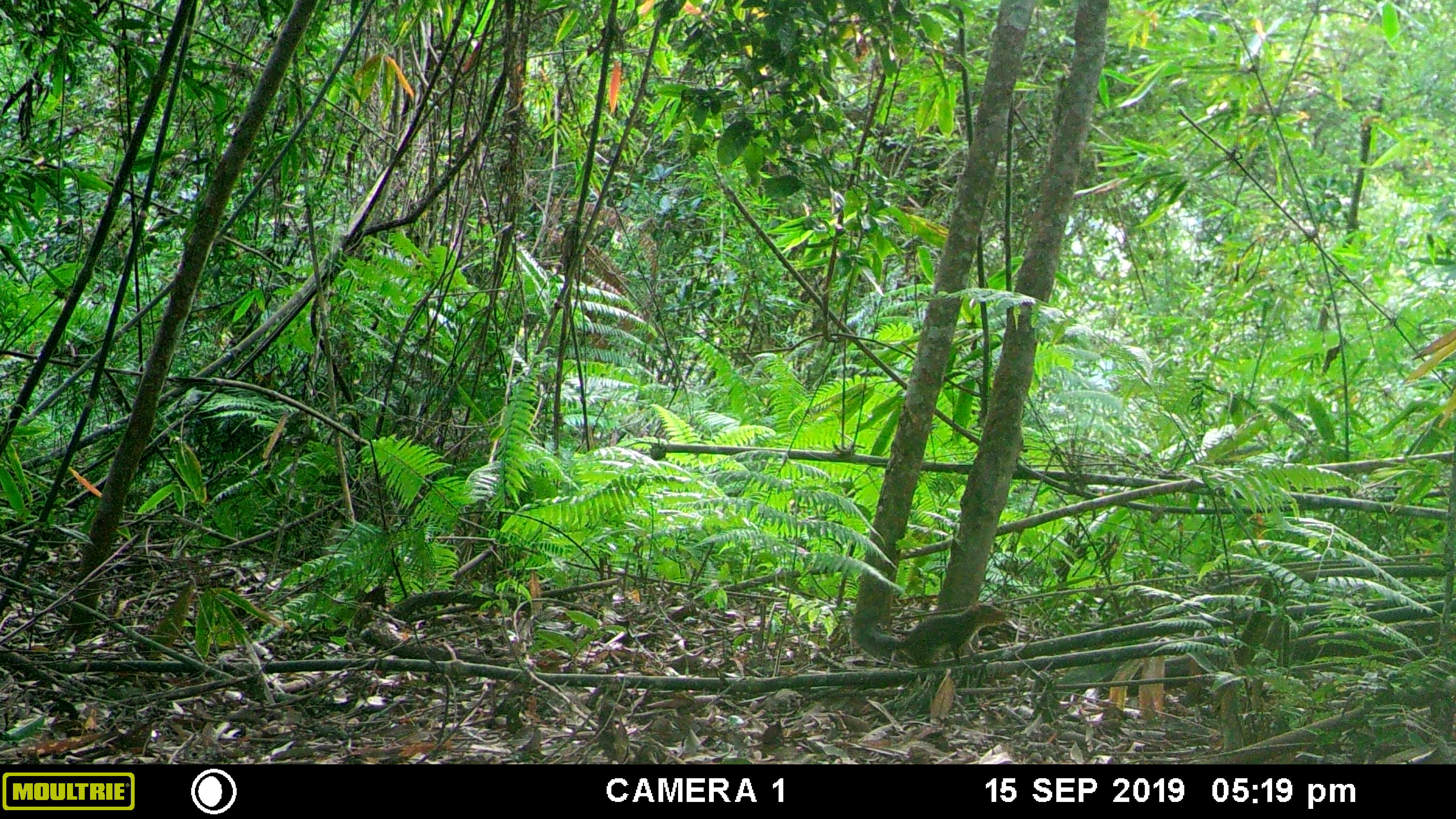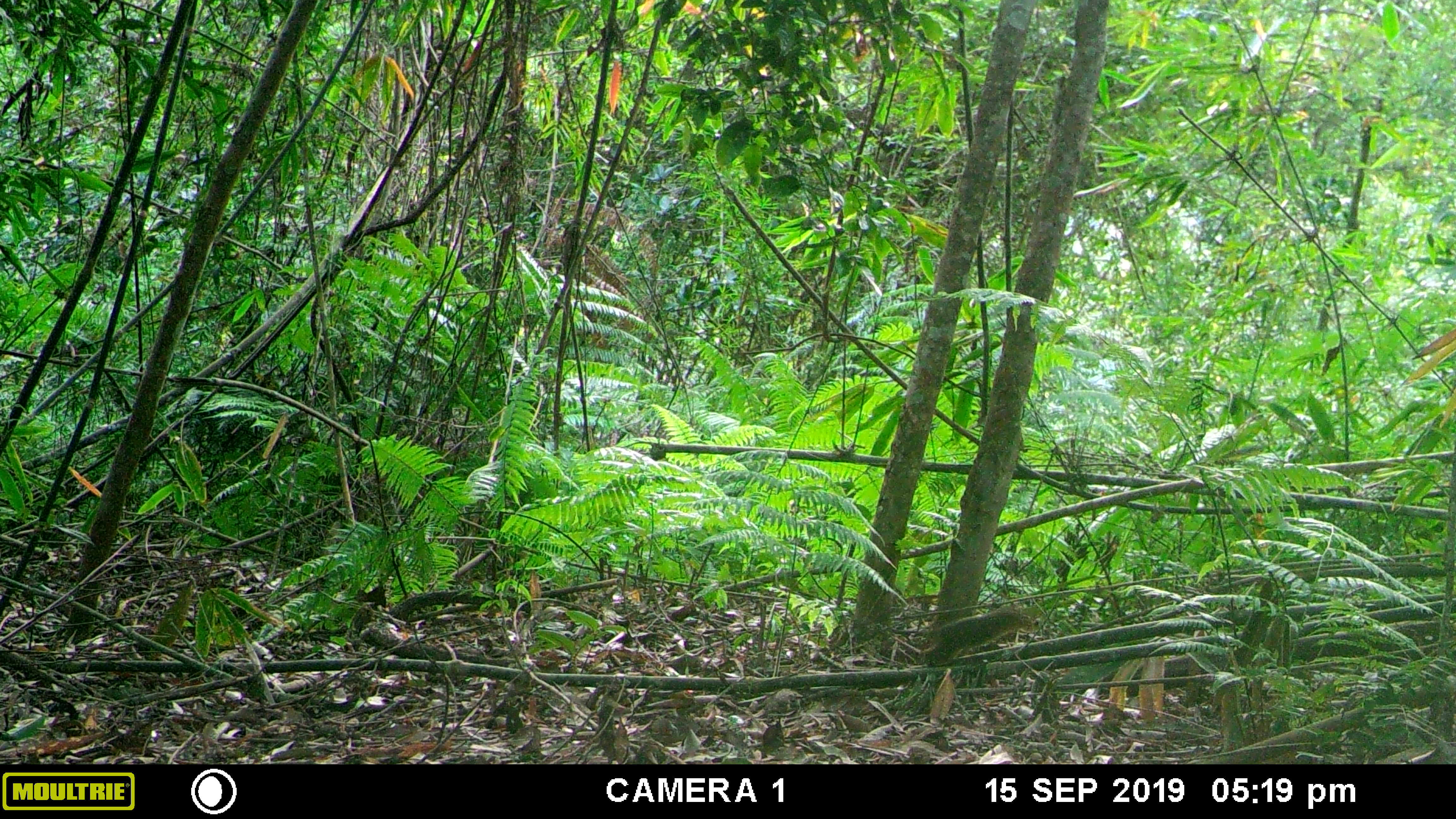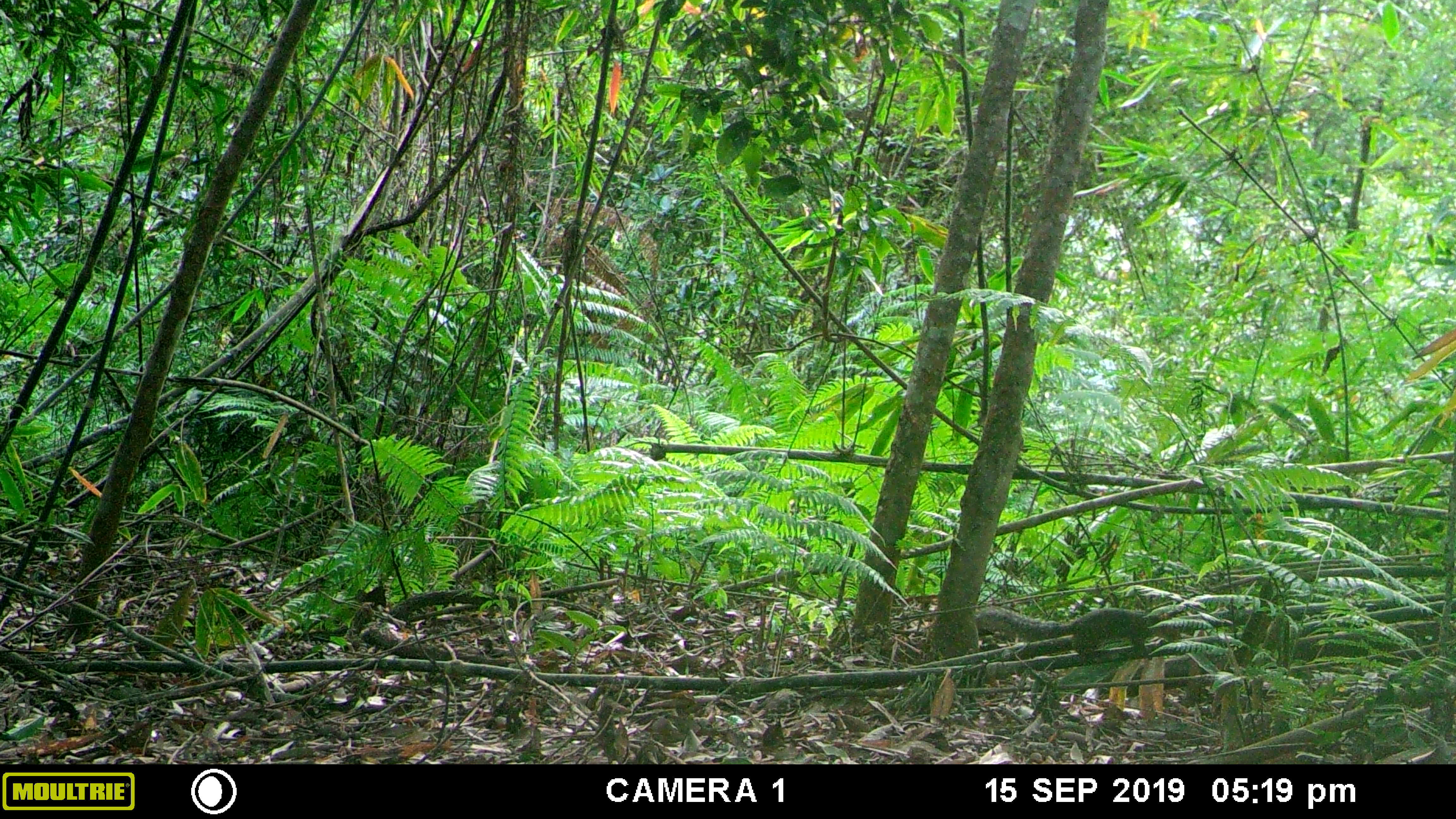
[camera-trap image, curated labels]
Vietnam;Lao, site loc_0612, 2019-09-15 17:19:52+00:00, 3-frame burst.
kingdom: Animalia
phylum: Chordata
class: Mammalia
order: Rodentia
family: Sciuridae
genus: Dremomys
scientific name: Dremomys rufigenis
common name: red-cheeked squirrel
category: red cheeked squirrel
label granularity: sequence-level